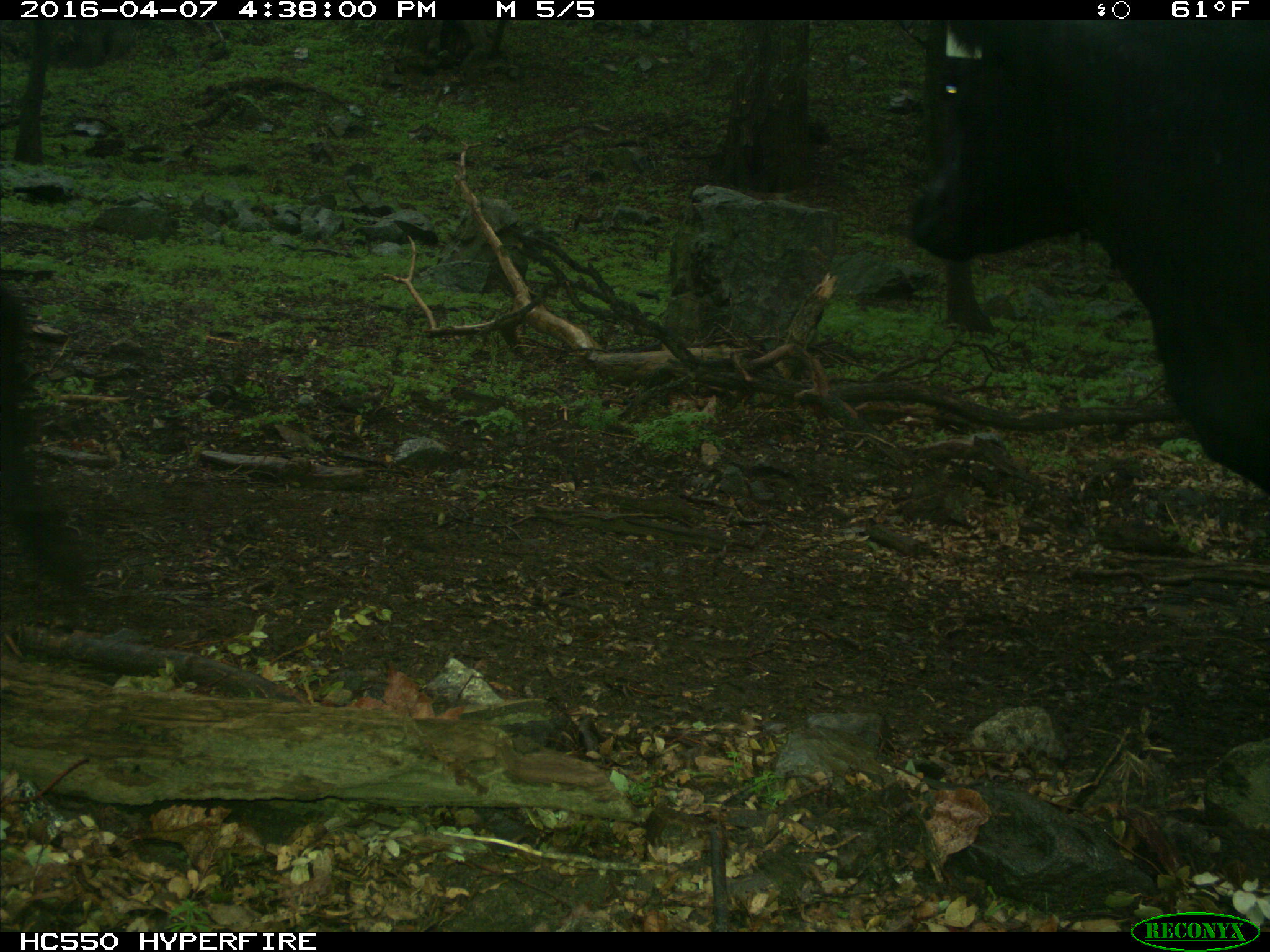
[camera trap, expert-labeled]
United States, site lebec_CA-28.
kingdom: Animalia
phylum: Chordata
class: Mammalia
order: Artiodactyla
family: Bovidae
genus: Bos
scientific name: Bos taurus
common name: domestic cow